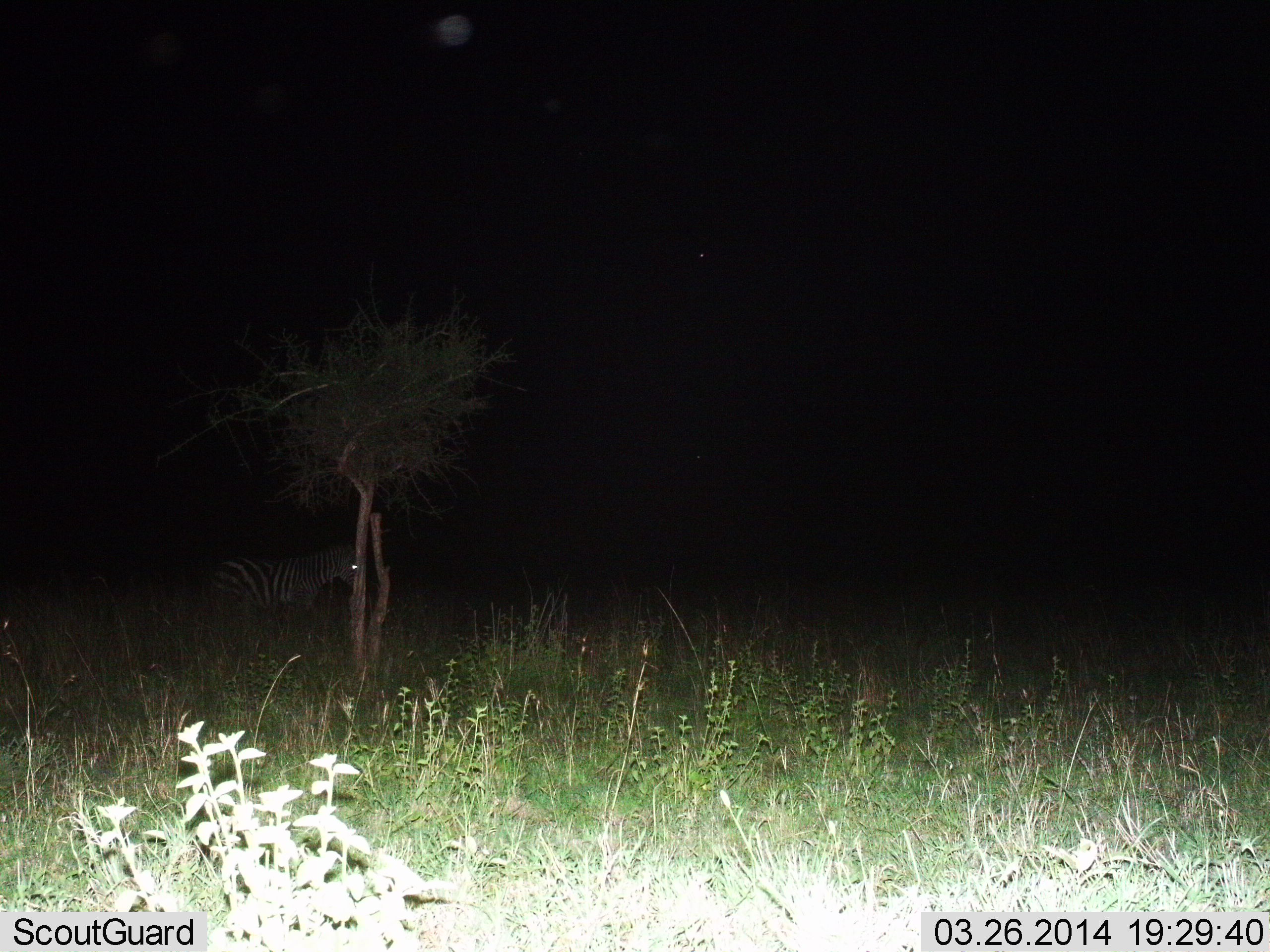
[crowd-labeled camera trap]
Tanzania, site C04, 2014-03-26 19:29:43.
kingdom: Animalia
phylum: Chordata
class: Mammalia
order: Perissodactyla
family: Equidae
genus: Equus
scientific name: Equus quagga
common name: plains zebra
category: zebra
Zebra (plains zebra) (Equus quagga), count 1. Behavior (volunteer vote fractions): standing 90%, resting 0%, moving 10%, interacting 0%. Young present (vote fraction): 0%. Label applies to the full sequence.